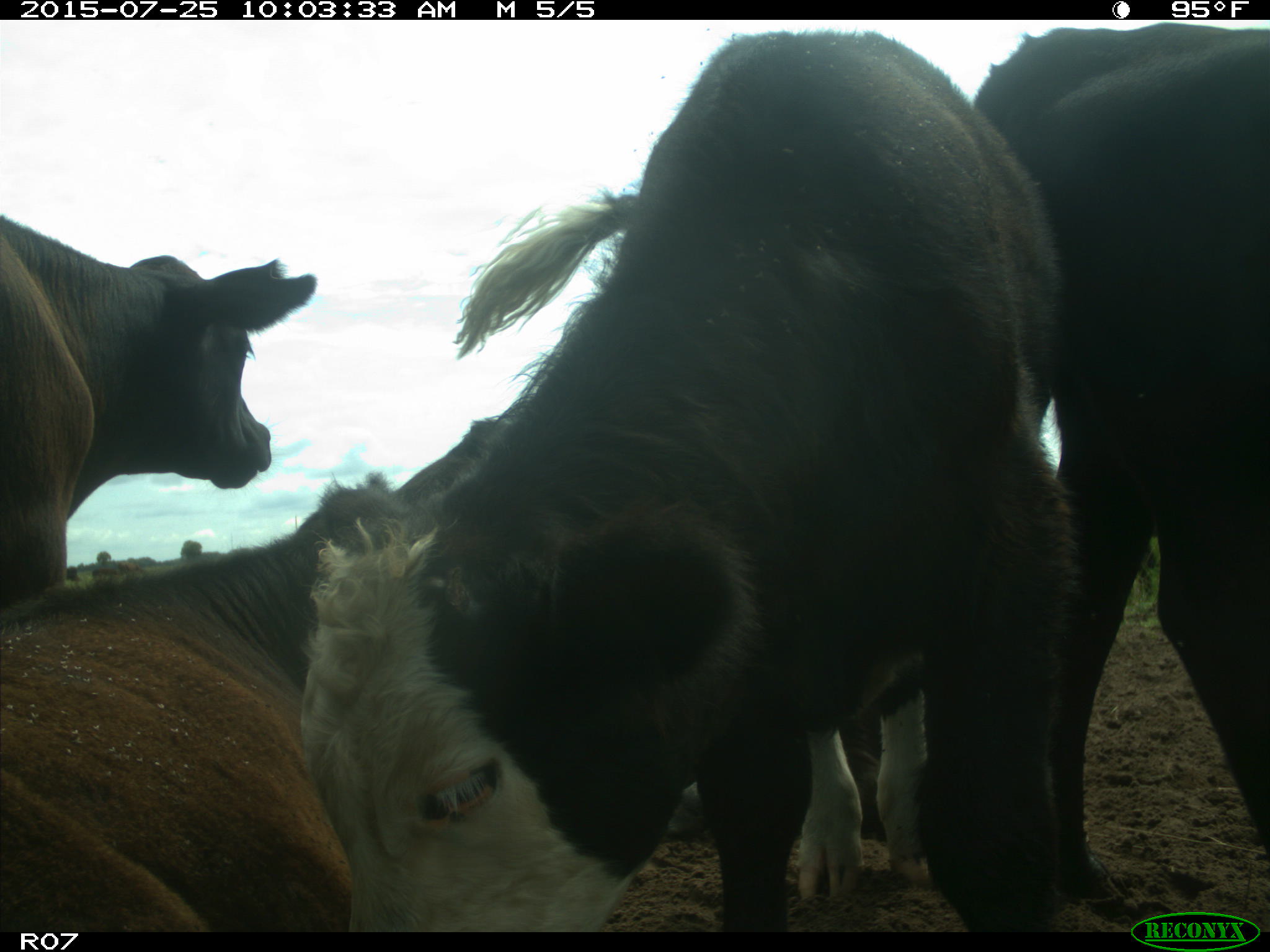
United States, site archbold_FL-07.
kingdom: Animalia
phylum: Chordata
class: Mammalia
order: Artiodactyla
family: Bovidae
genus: Bos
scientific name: Bos taurus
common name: domestic cow